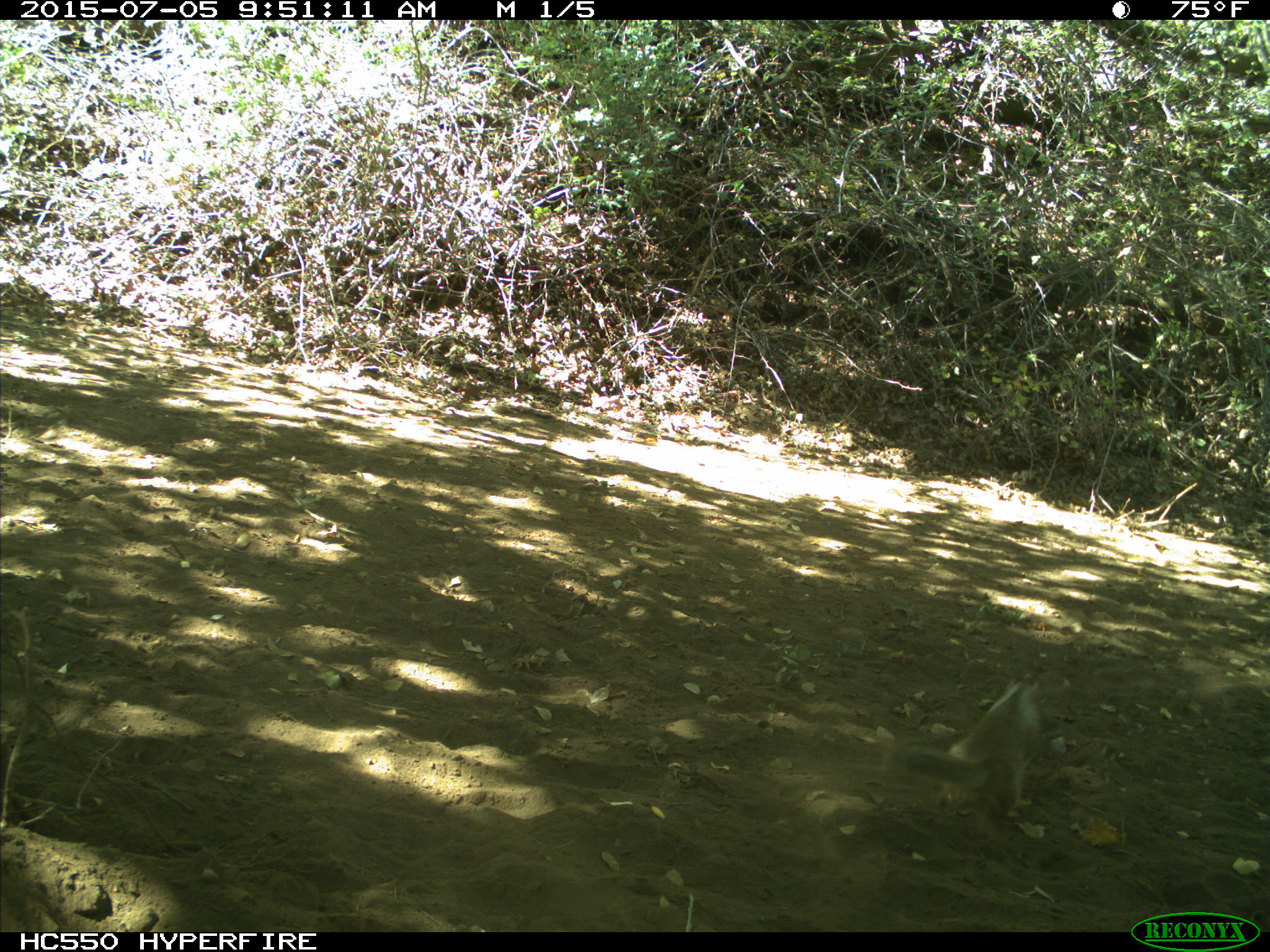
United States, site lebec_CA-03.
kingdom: Animalia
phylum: Chordata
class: Mammalia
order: Rodentia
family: Sciuridae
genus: Otospermophilus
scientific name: Otospermophilus beecheyi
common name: california ground squirrel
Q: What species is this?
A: Otospermophilus beecheyi (california ground squirrel).